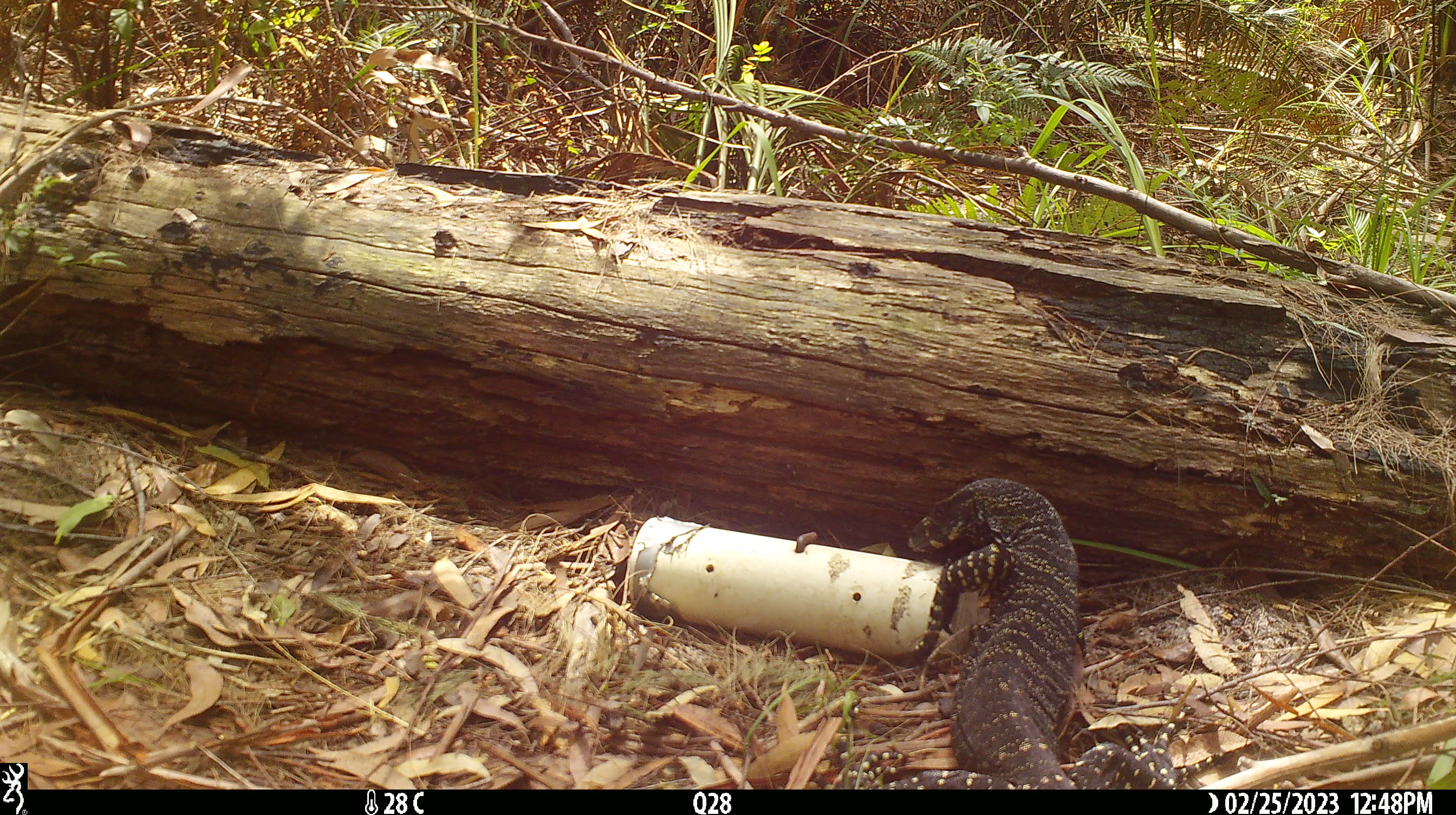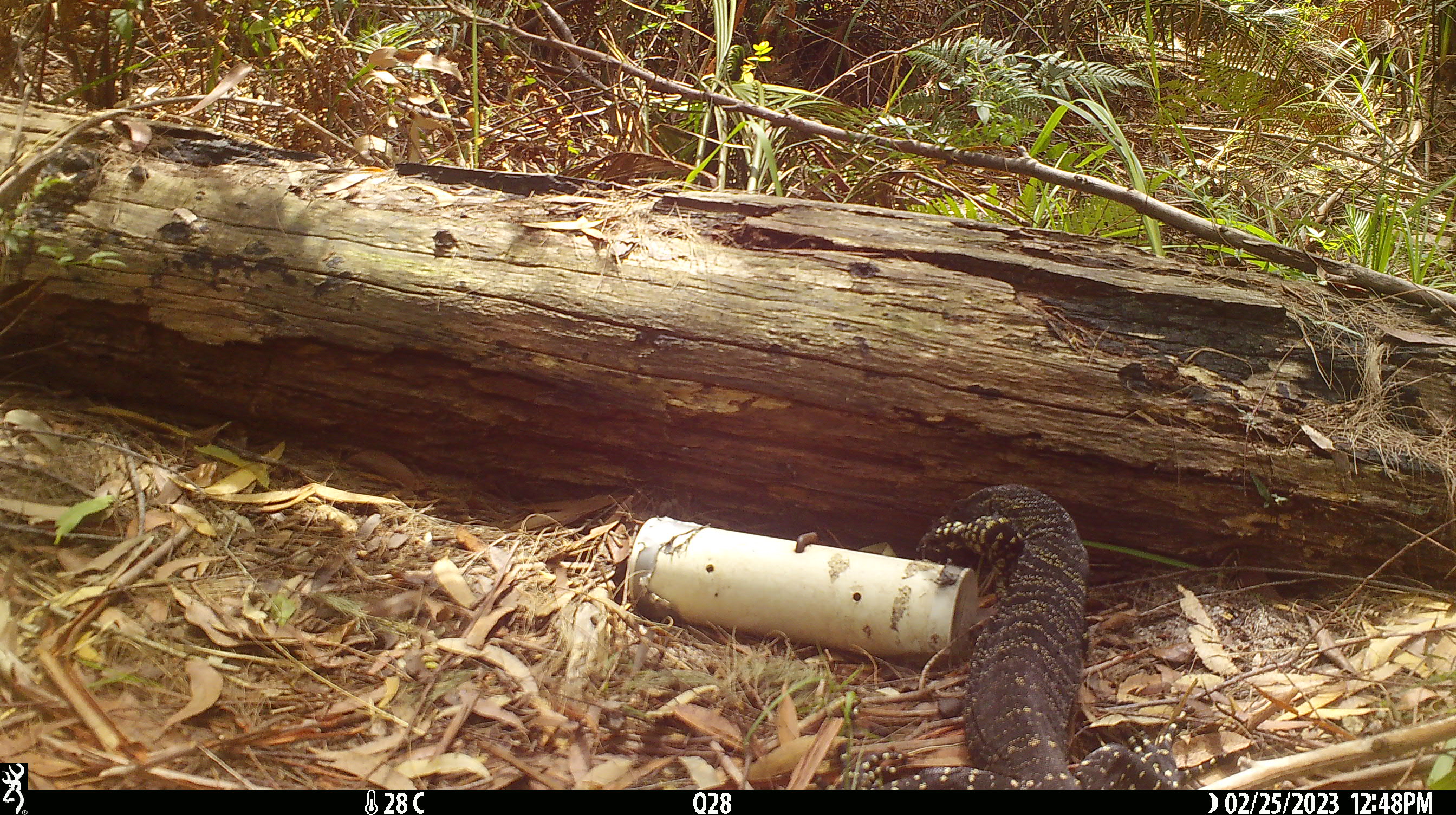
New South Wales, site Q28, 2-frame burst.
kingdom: Animalia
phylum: Chordata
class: Reptilia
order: Squamata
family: Varanidae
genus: Varanus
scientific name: Varanus varius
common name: lace monitor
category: goanna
Goanna (lace monitor) (Varanus varius).